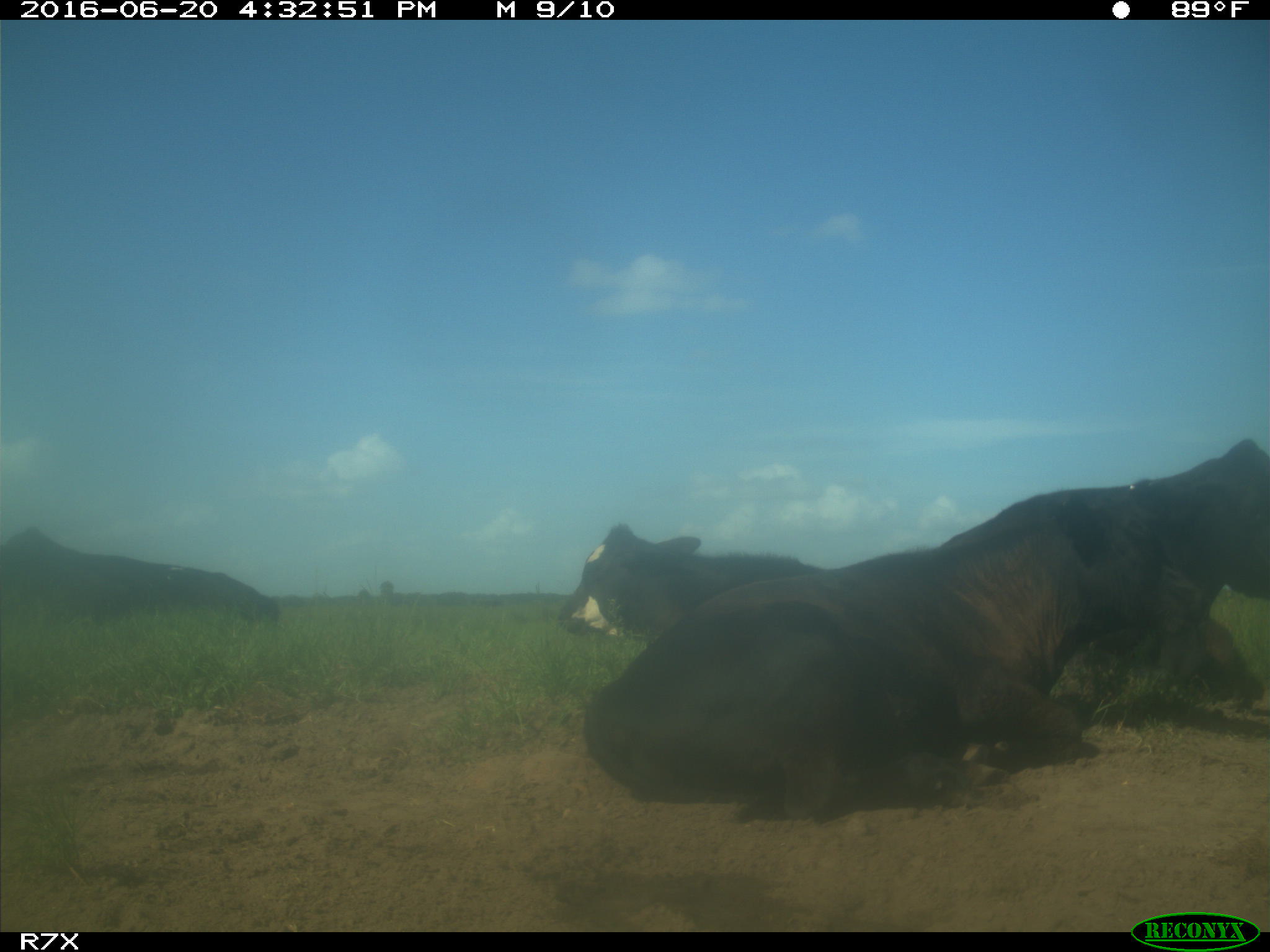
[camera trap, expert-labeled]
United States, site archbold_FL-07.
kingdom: Animalia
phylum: Chordata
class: Mammalia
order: Artiodactyla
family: Bovidae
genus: Bos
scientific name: Bos taurus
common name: domestic cow